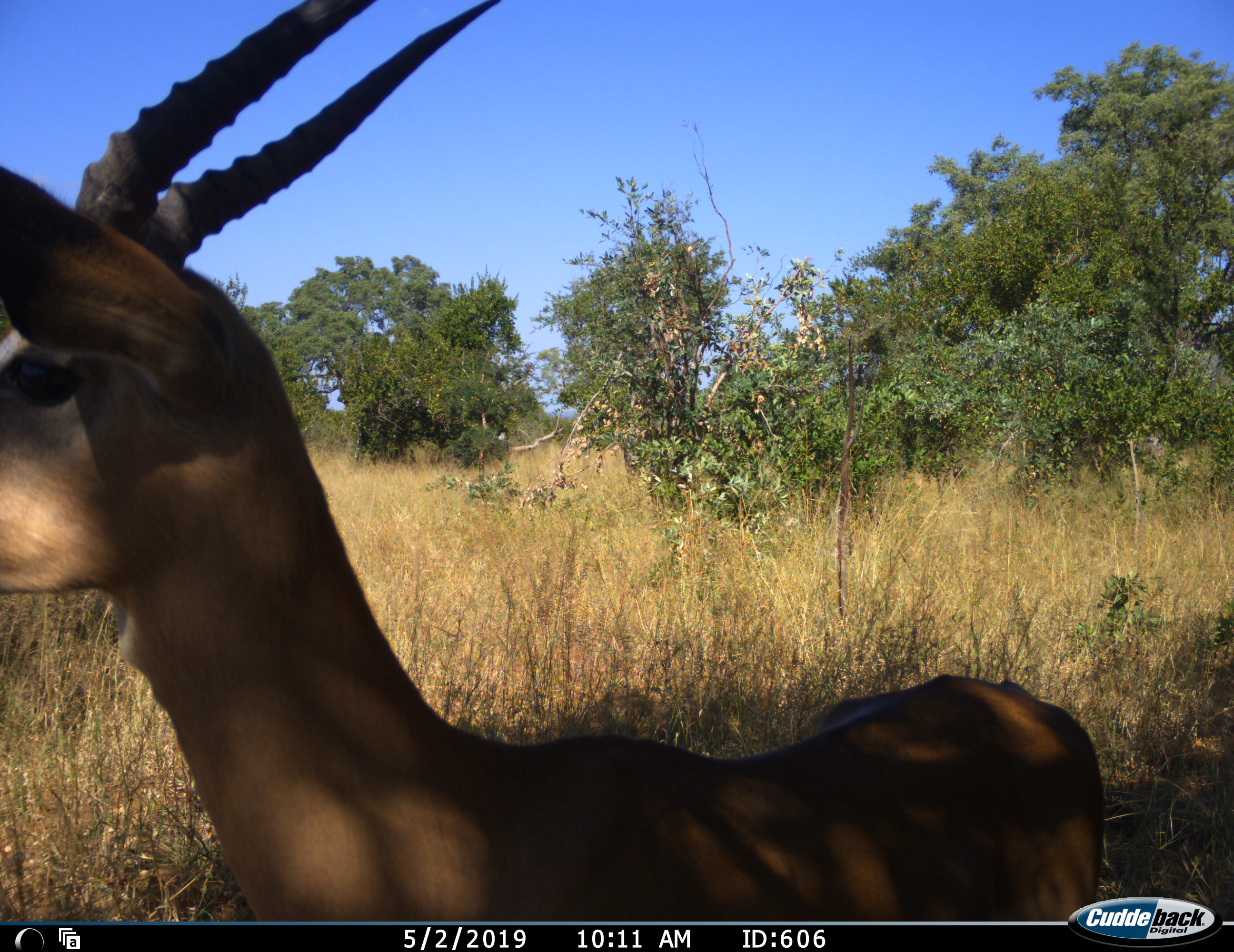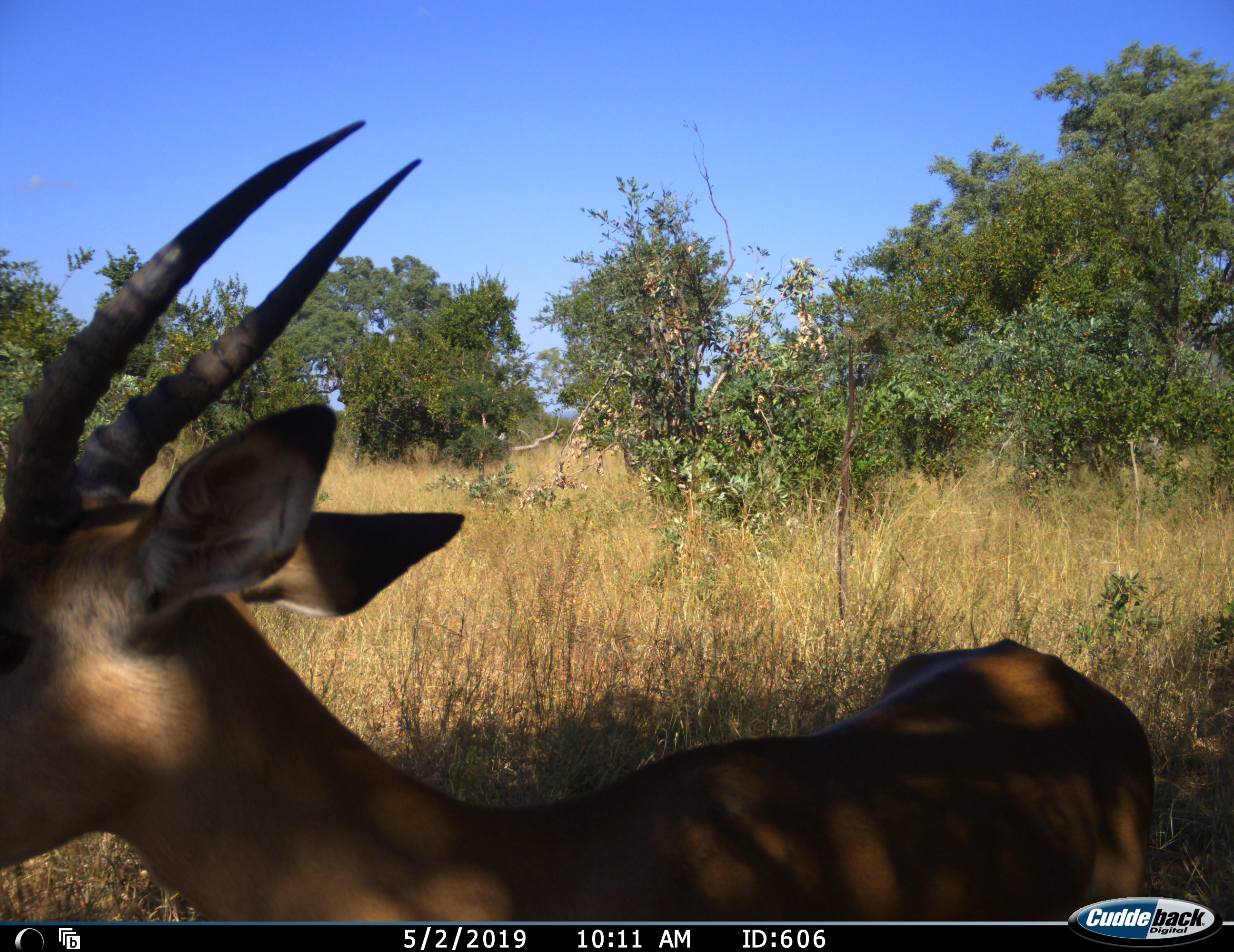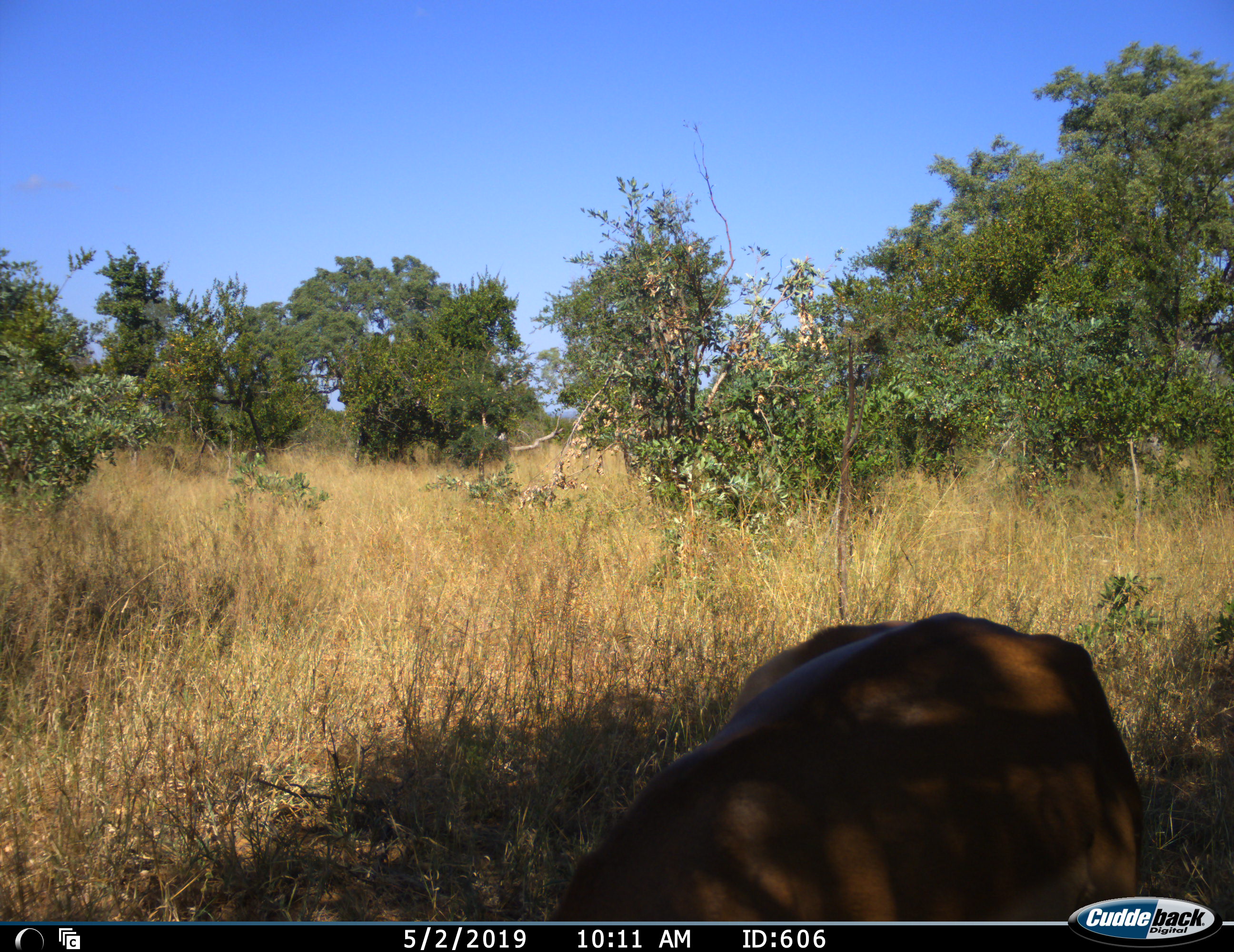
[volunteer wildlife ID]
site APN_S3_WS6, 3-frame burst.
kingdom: Animalia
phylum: Chordata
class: Mammalia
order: Artiodactyla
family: Bovidae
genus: Aepyceros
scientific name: Aepyceros melampus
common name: impala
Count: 1.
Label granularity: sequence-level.